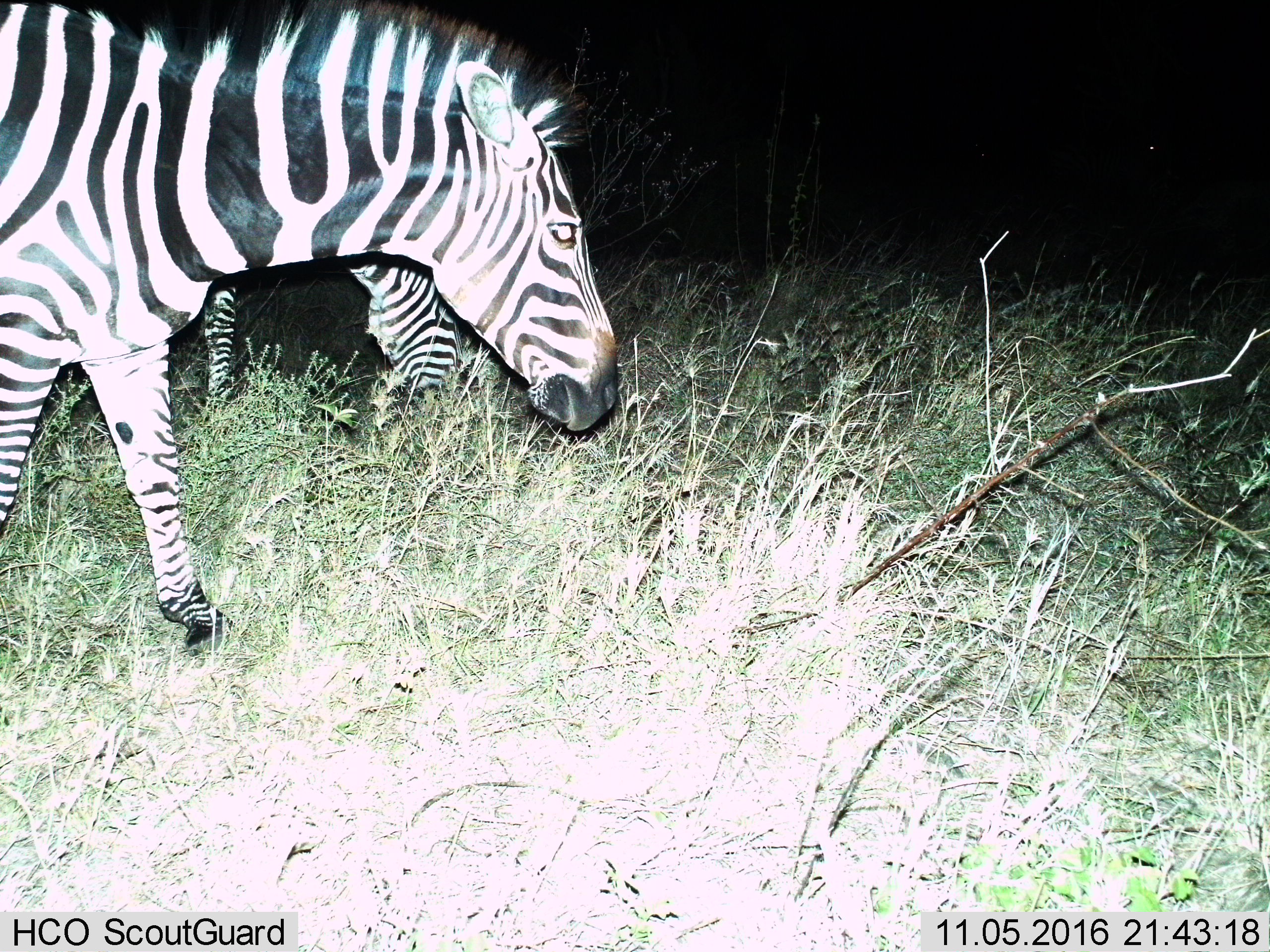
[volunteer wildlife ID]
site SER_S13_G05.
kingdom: Animalia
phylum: Chordata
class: Mammalia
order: Perissodactyla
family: Equidae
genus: Equus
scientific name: Equus quagga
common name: plains zebra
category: zebraplains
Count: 2.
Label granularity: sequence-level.